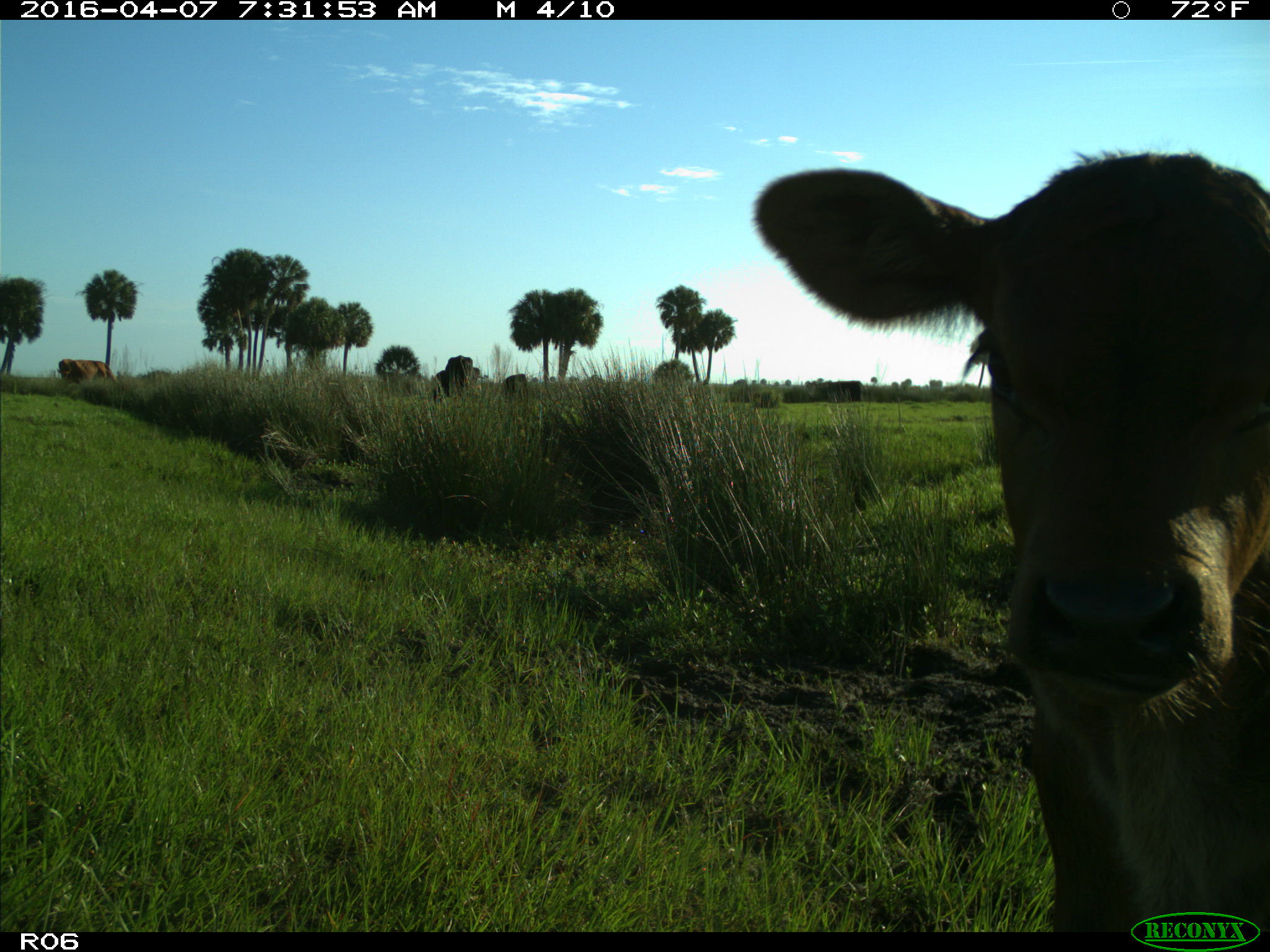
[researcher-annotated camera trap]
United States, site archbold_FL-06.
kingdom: Animalia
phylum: Chordata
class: Mammalia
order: Artiodactyla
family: Bovidae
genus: Bos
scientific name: Bos taurus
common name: domestic cow